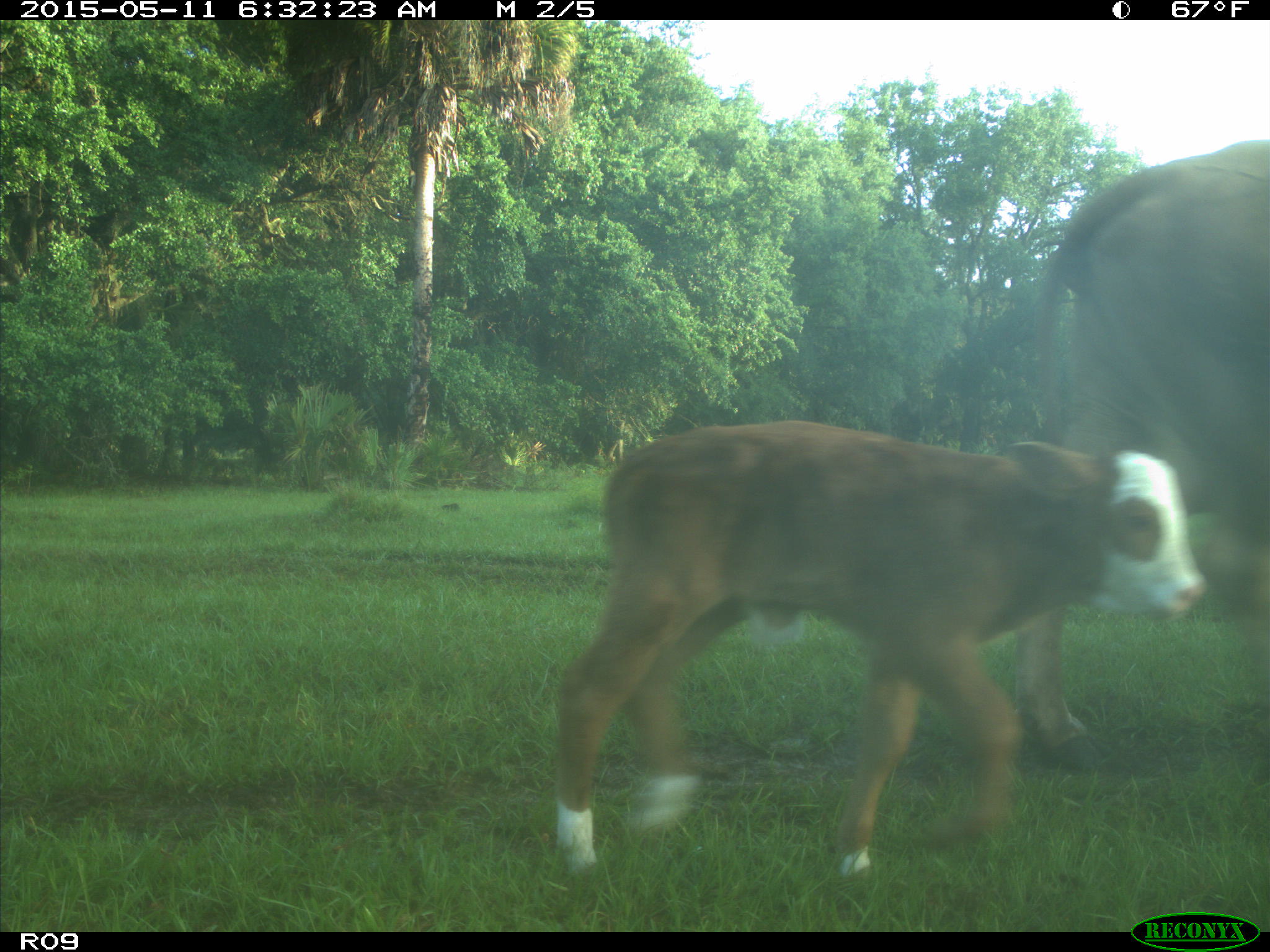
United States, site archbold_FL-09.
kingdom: Animalia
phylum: Chordata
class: Mammalia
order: Artiodactyla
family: Bovidae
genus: Bos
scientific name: Bos taurus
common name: domestic cow